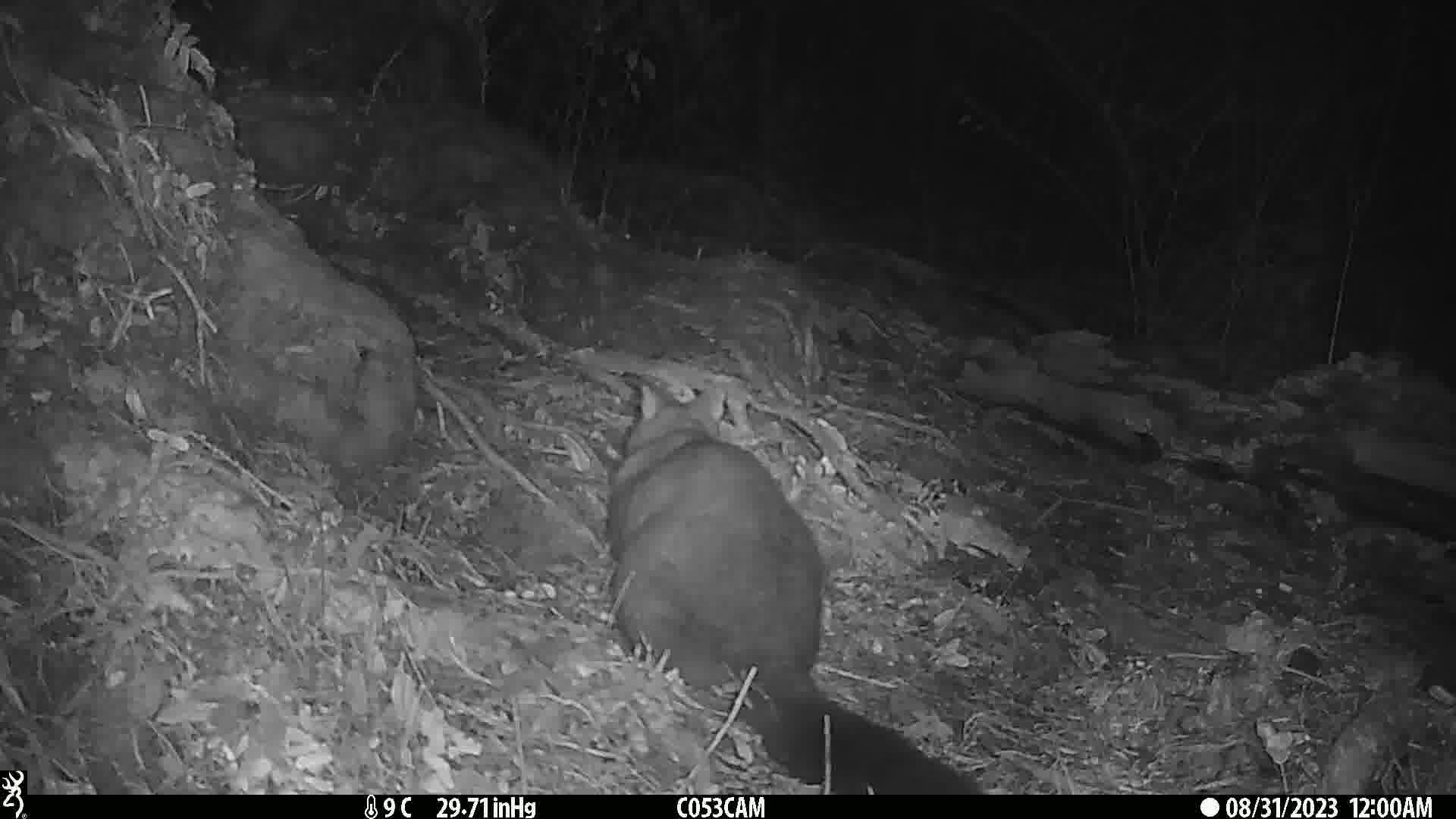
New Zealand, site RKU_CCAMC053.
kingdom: Animalia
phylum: Chordata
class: Mammalia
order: Diprotodontia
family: Phalangeridae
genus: Trichosurus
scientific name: Trichosurus vulpecula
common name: common brushtail possum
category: possum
Possum (common brushtail possum) (Trichosurus vulpecula).